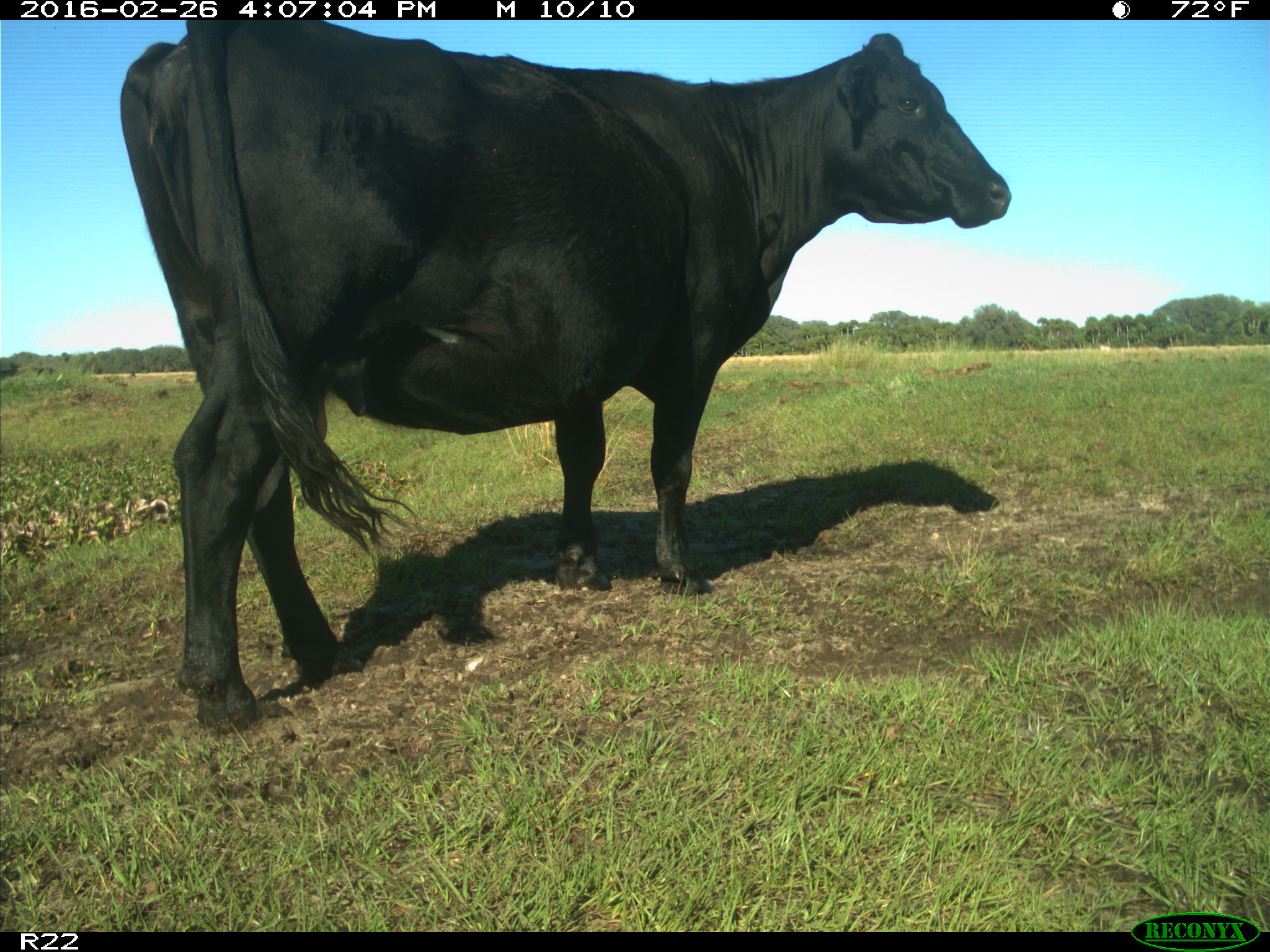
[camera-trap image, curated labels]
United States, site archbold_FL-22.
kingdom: Animalia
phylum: Chordata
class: Mammalia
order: Artiodactyla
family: Bovidae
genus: Bos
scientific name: Bos taurus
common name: domestic cow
Bos taurus (domestic cow).